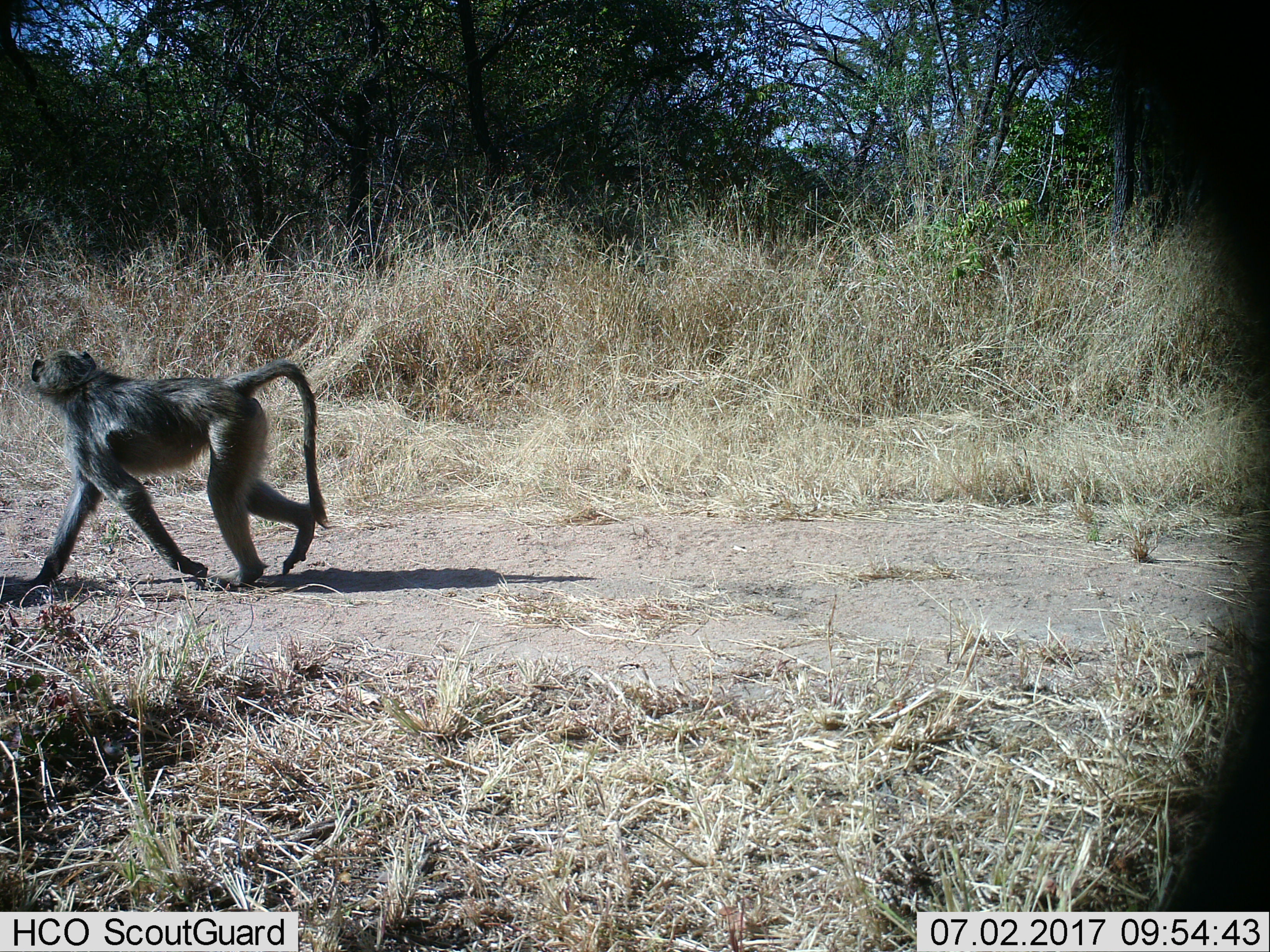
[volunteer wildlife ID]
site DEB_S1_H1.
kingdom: Animalia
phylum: Chordata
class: Mammalia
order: Primates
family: Cercopithecidae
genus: Papio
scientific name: Papio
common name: baboon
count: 1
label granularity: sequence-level